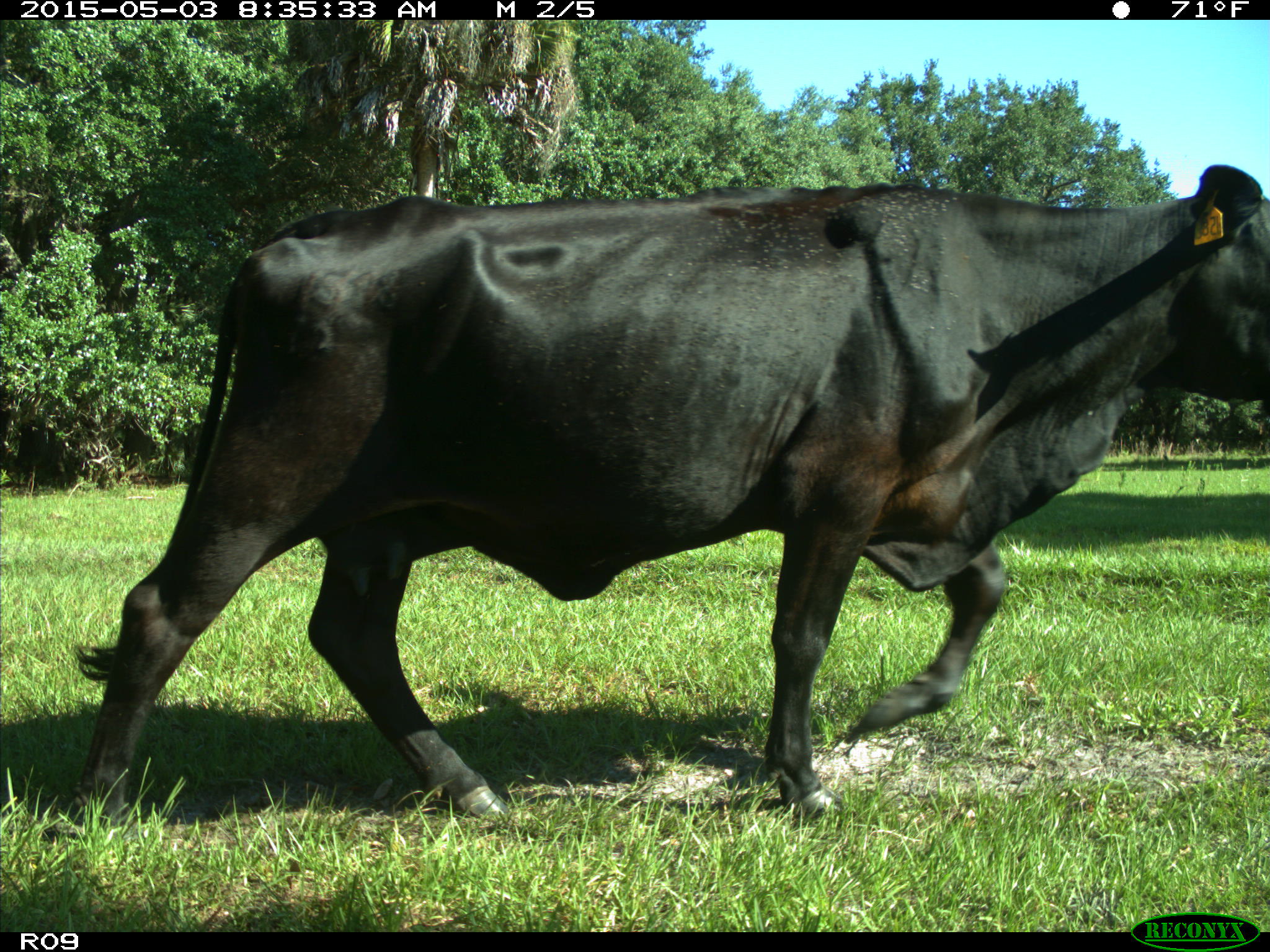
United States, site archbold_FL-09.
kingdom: Animalia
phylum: Chordata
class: Mammalia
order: Artiodactyla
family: Bovidae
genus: Bos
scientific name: Bos taurus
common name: domestic cow